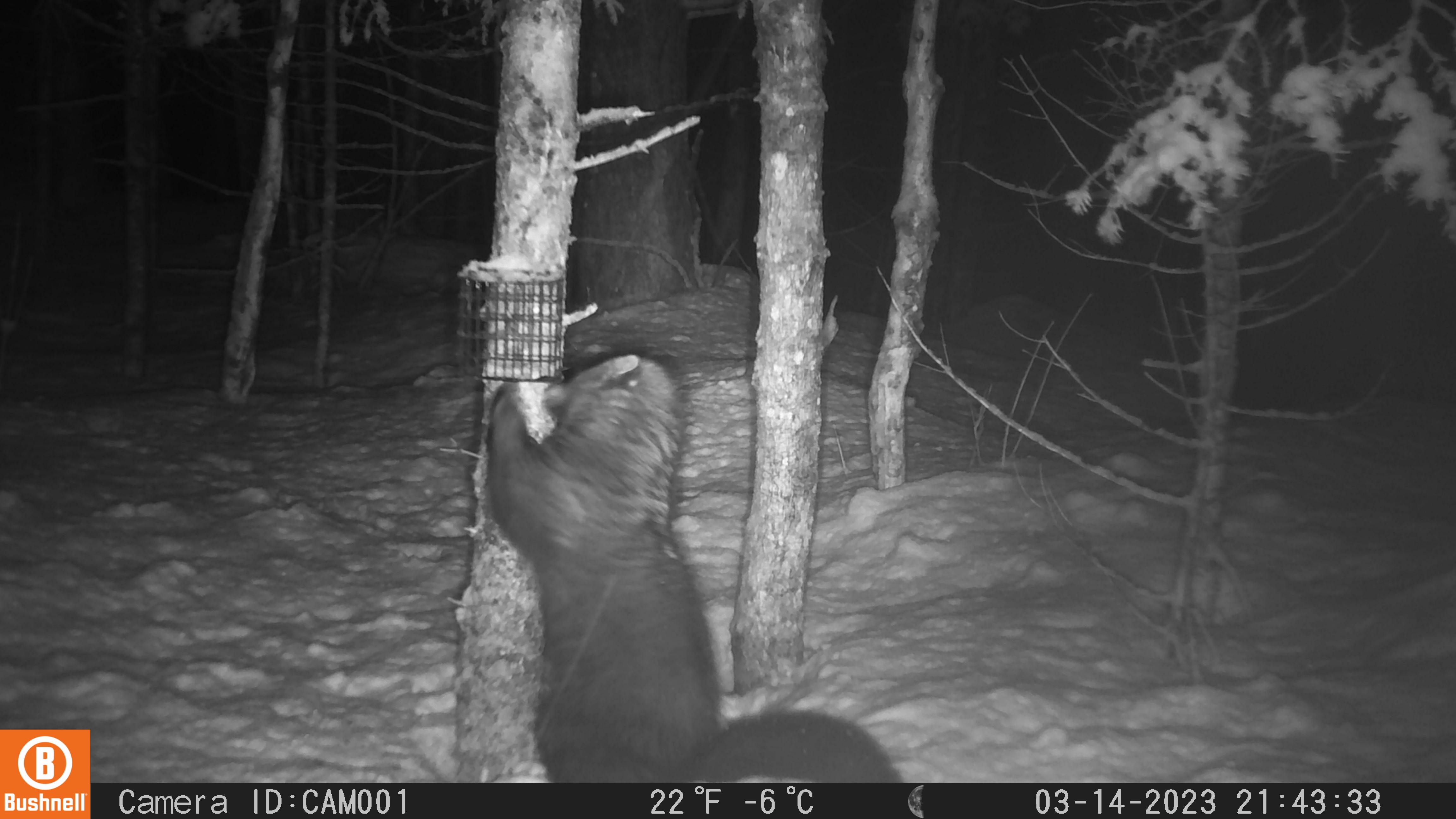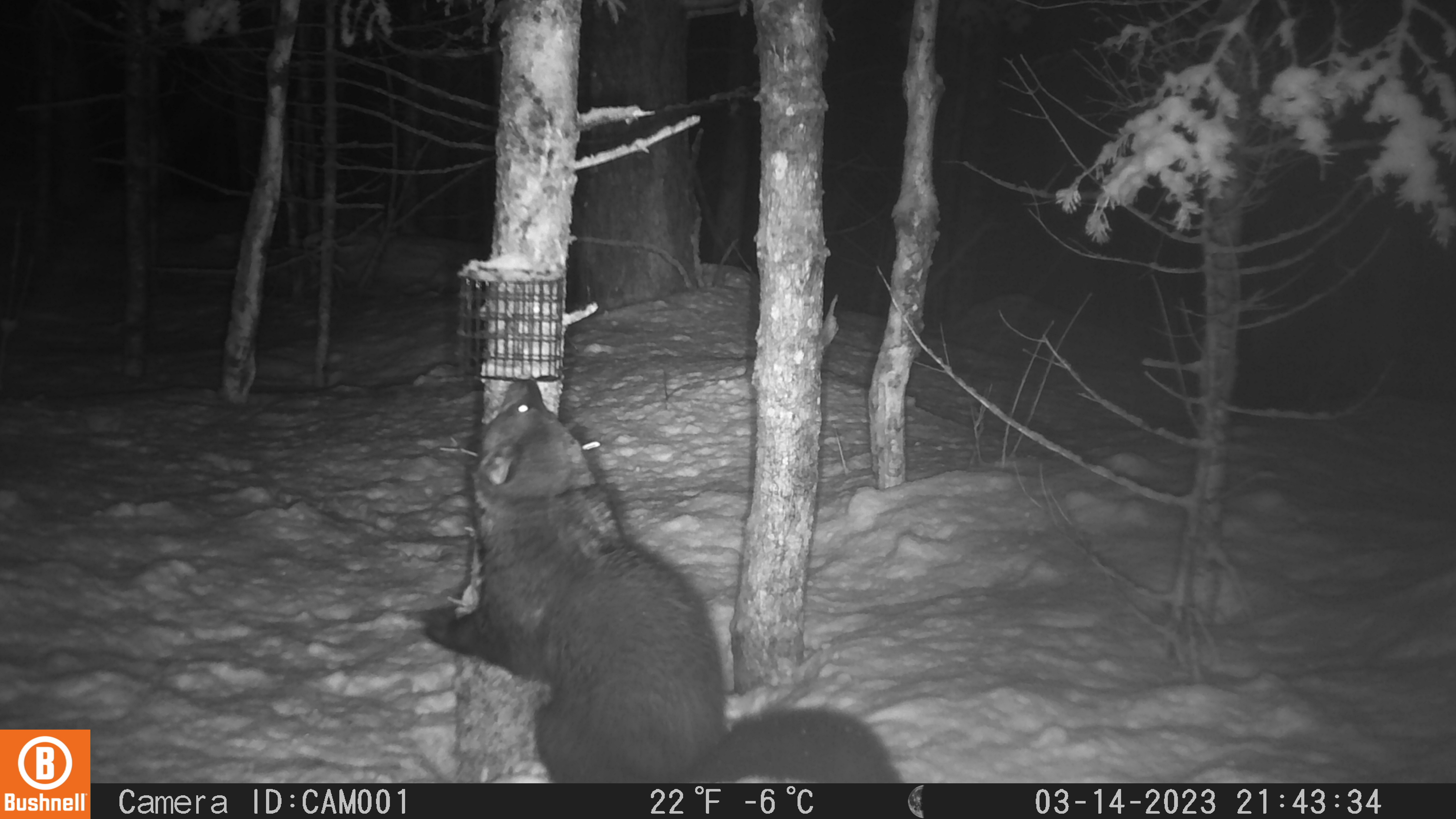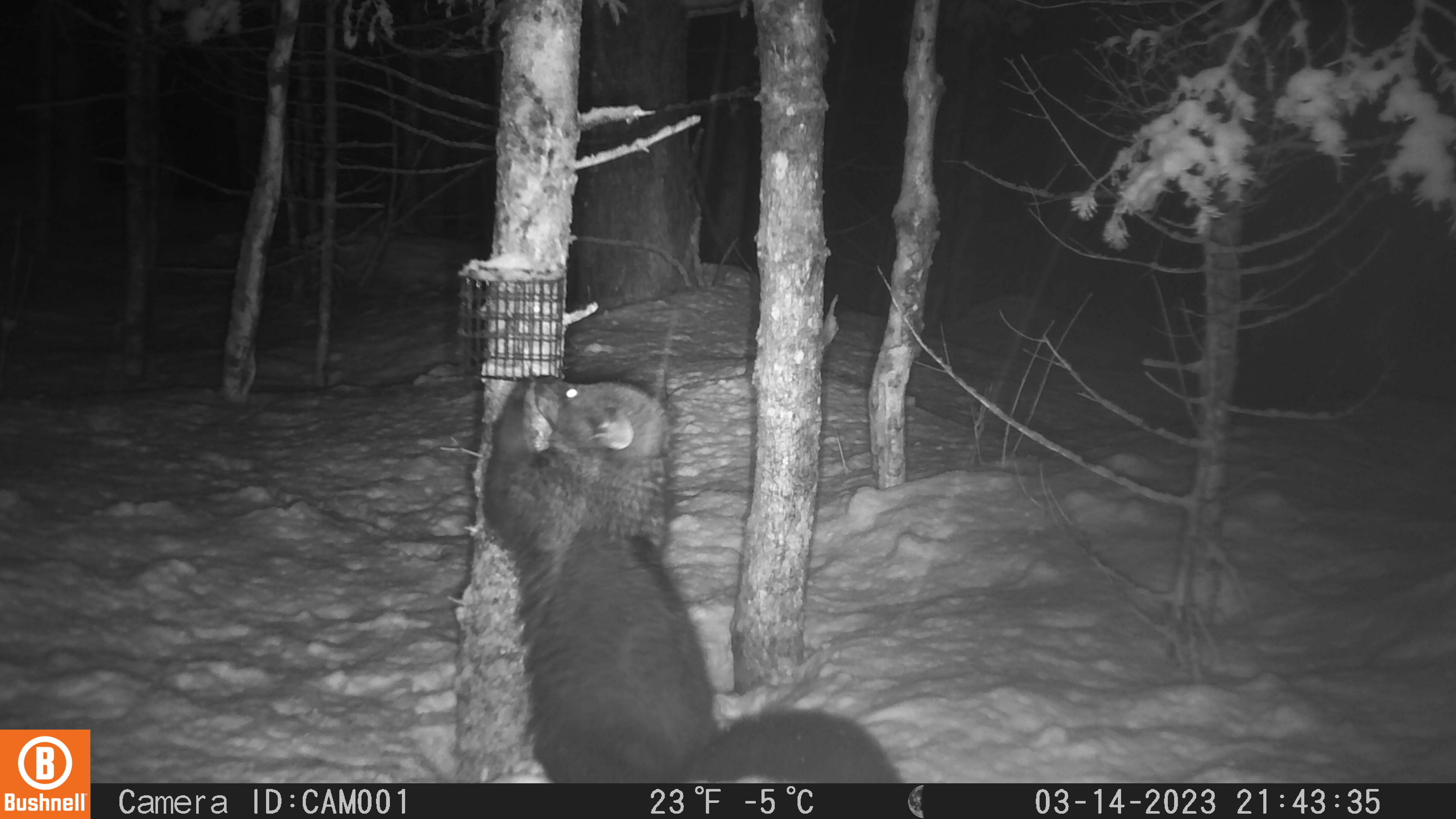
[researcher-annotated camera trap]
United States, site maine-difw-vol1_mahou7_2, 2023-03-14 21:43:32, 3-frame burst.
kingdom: Animalia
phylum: Chordata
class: Mammalia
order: Carnivora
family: Mustelidae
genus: Pekania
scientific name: Pekania pennanti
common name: fisher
Fisher (Pekania pennanti).